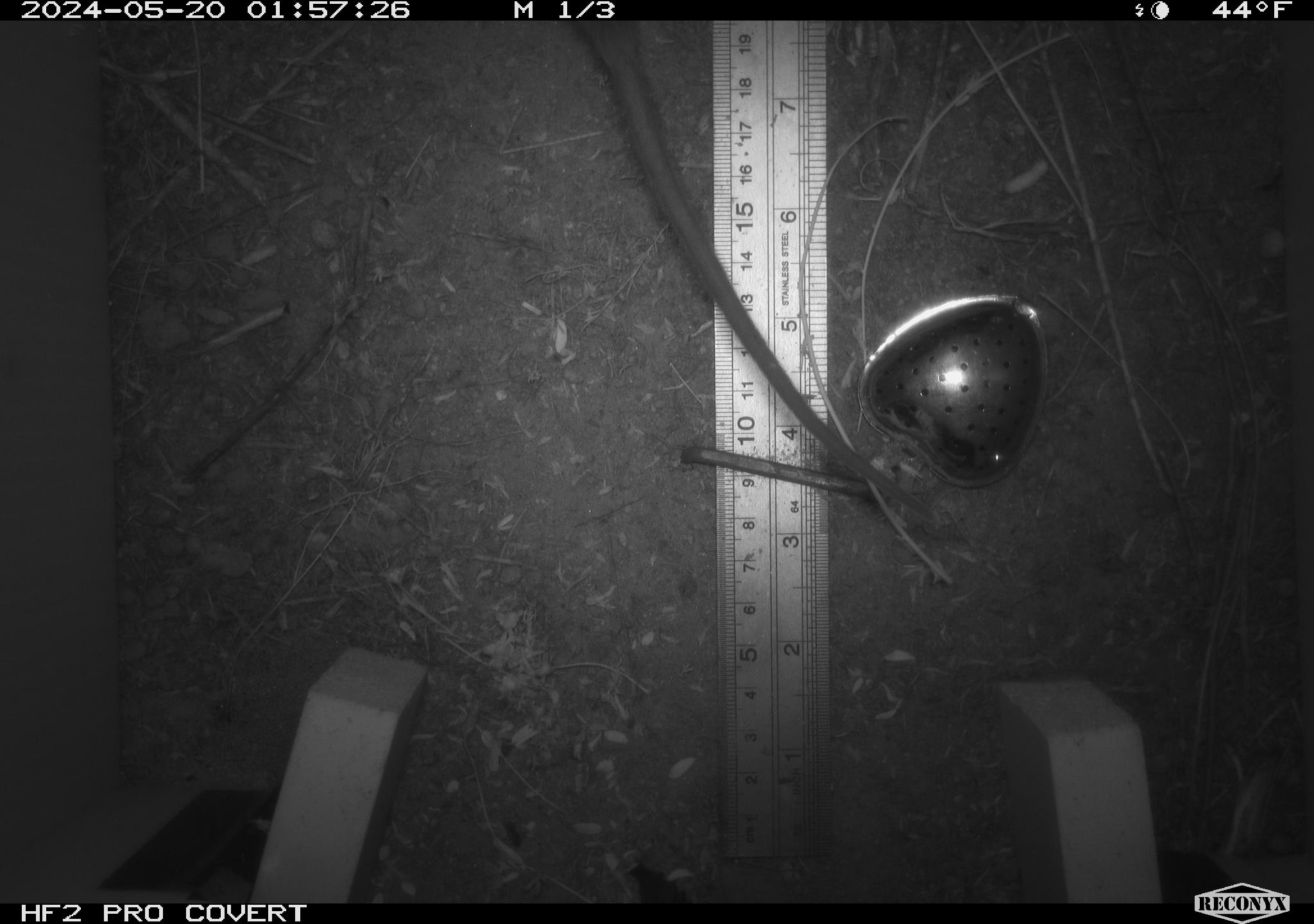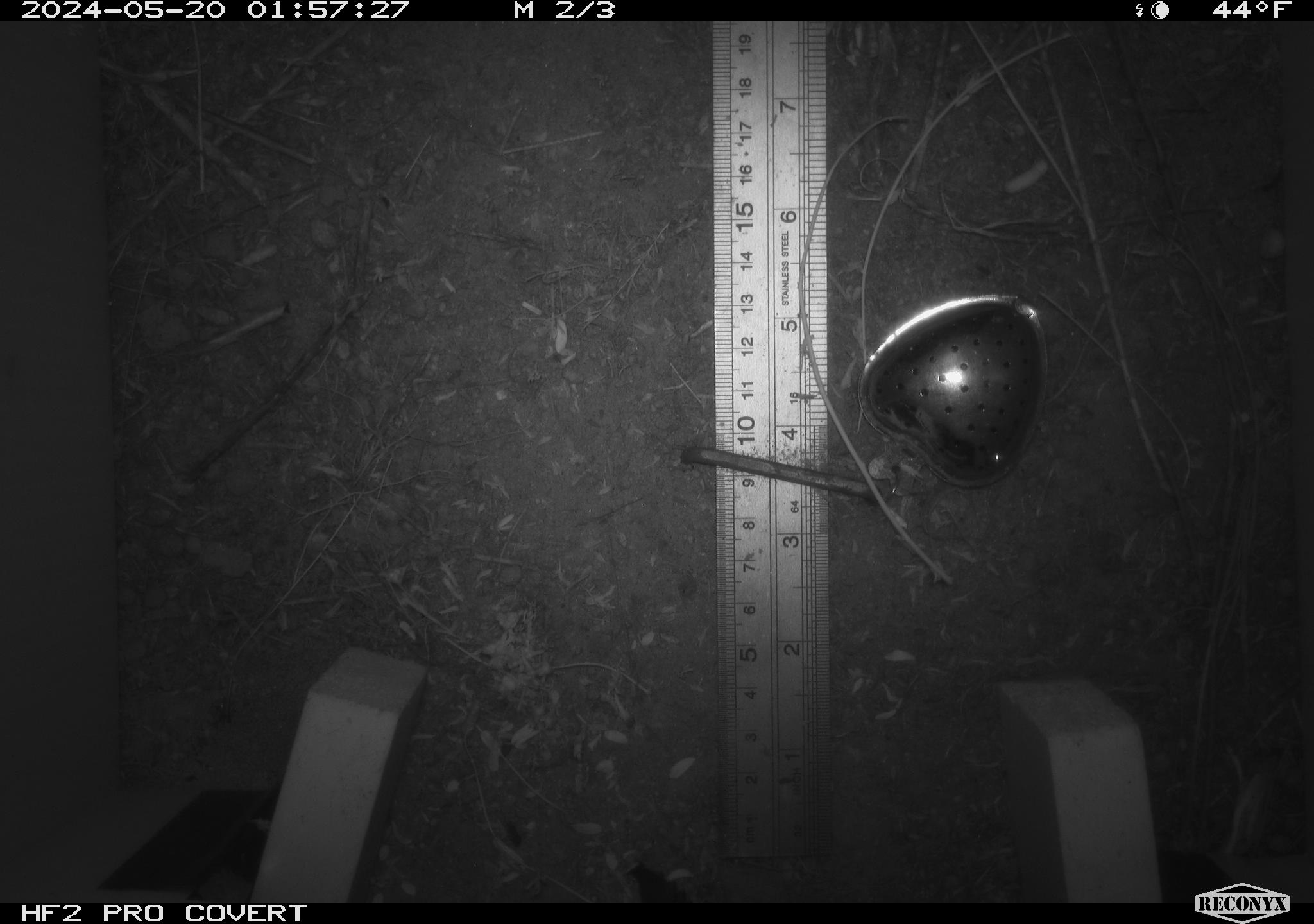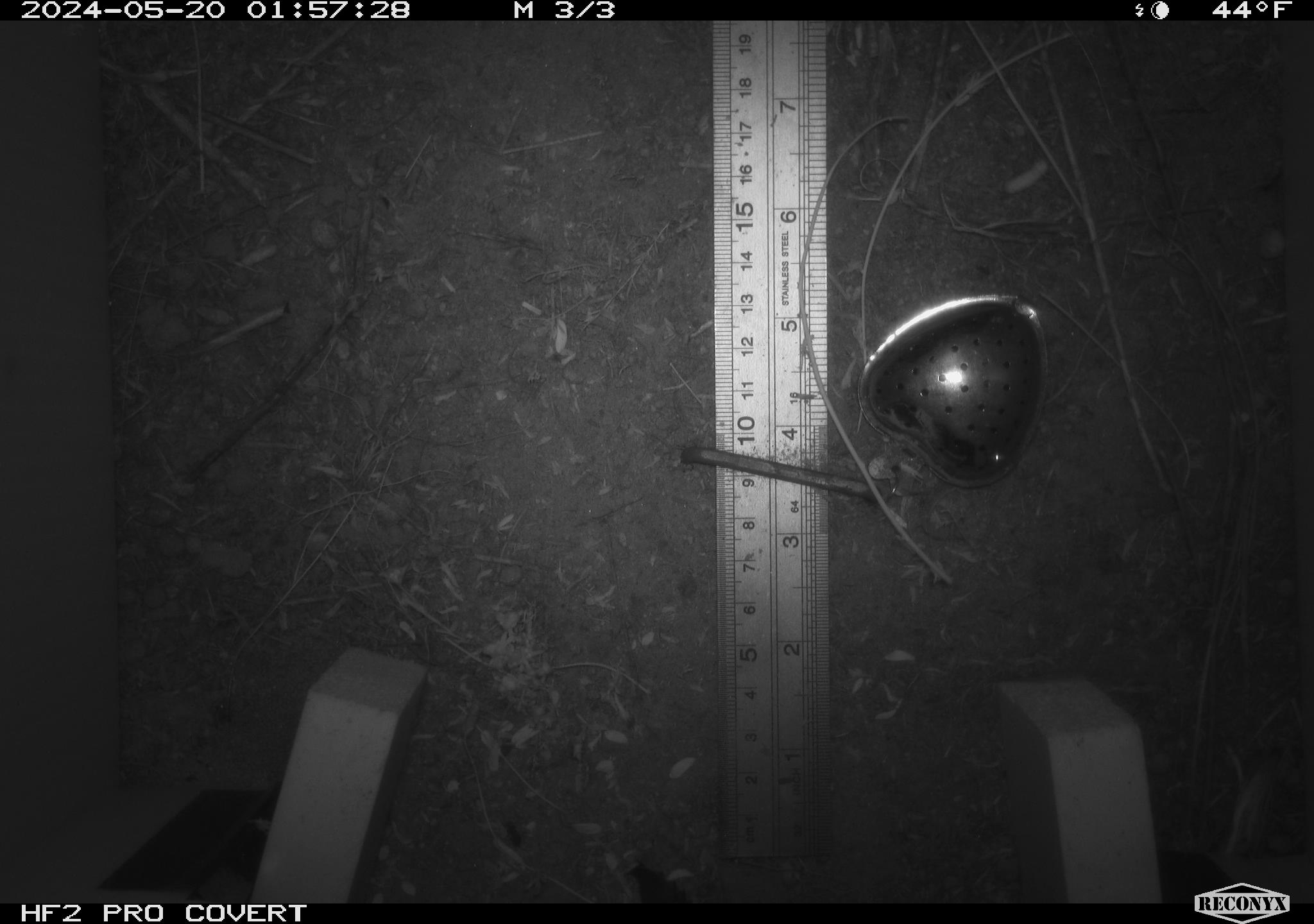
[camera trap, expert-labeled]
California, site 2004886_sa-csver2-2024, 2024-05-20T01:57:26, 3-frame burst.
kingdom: Animalia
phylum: Chordata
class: Mammalia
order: Rodentia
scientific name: Rodentia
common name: rodent